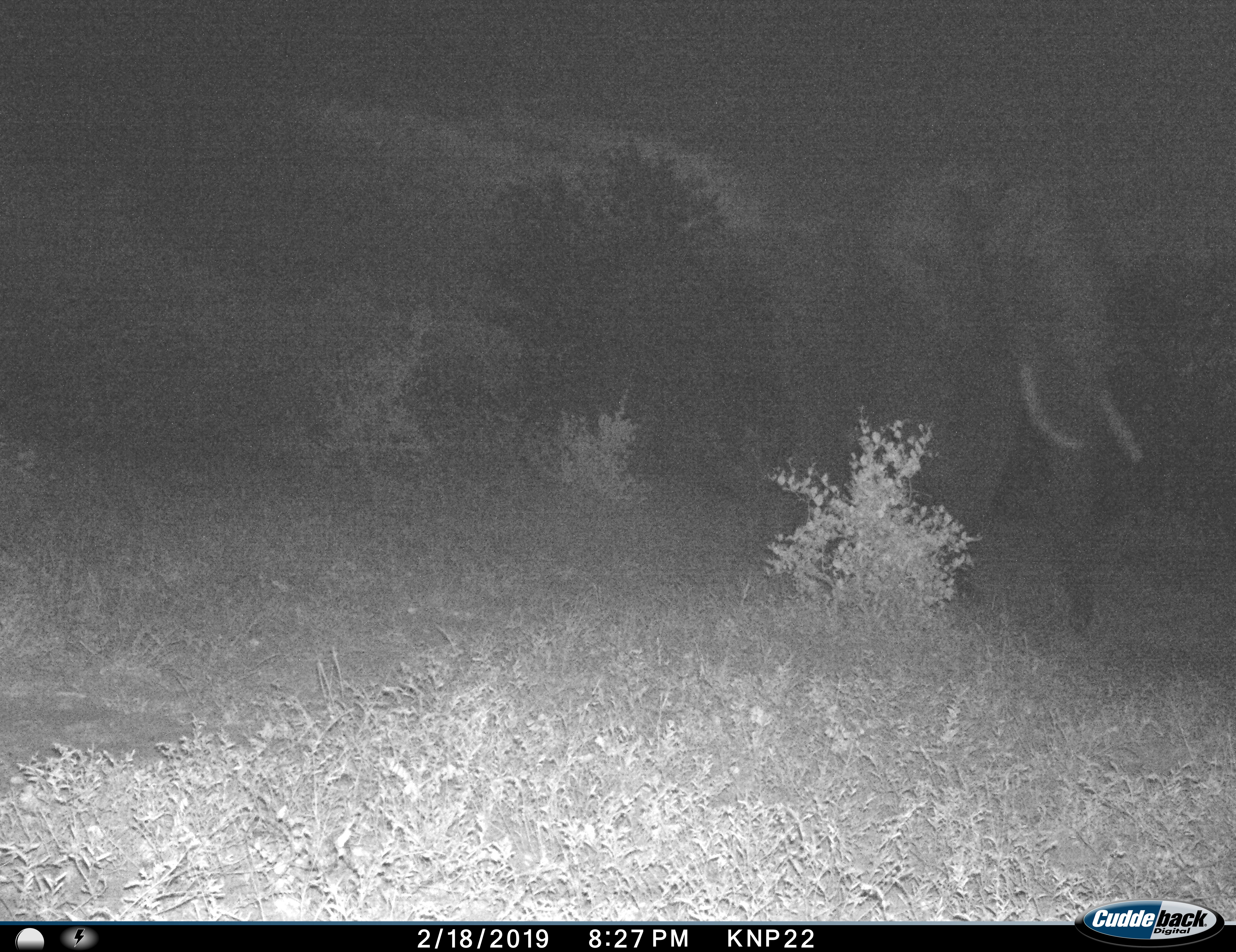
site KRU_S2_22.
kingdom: Animalia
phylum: Chordata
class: Mammalia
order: Proboscidea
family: Elephantidae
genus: Loxodonta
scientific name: Loxodonta africana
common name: african bush elephant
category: elephant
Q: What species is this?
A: Elephant (african bush elephant) (Loxodonta africana).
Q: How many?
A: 1.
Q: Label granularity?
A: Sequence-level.